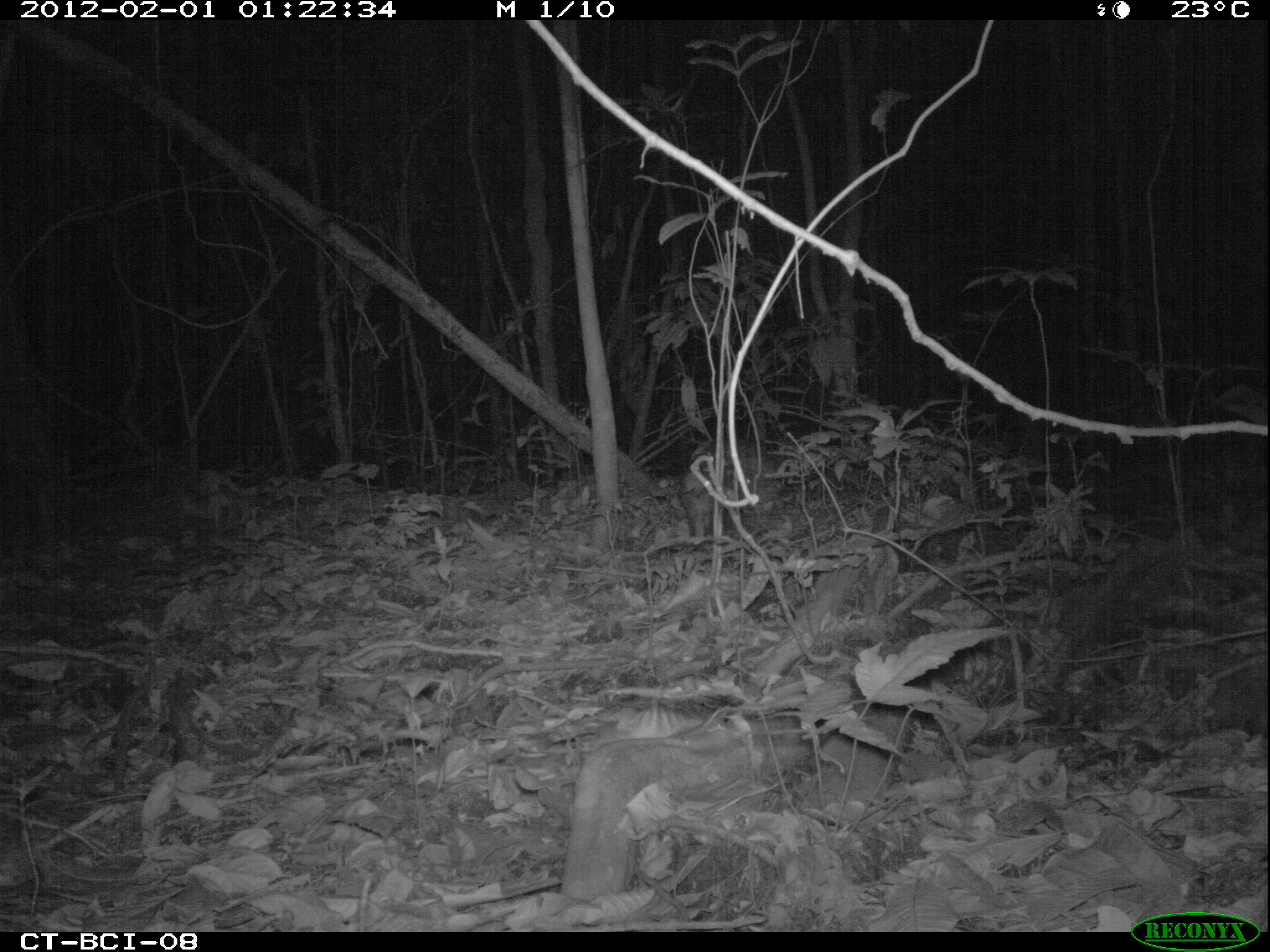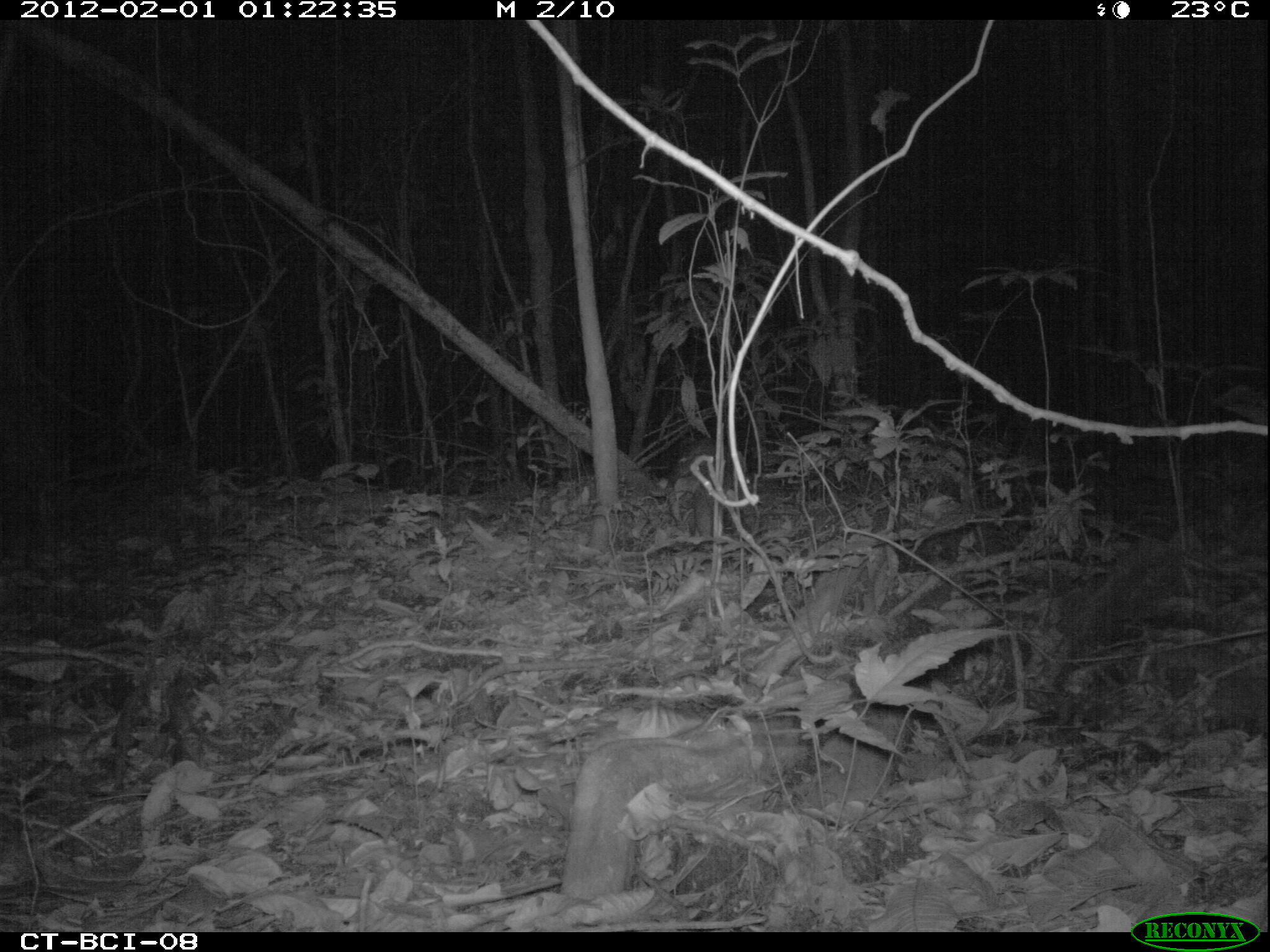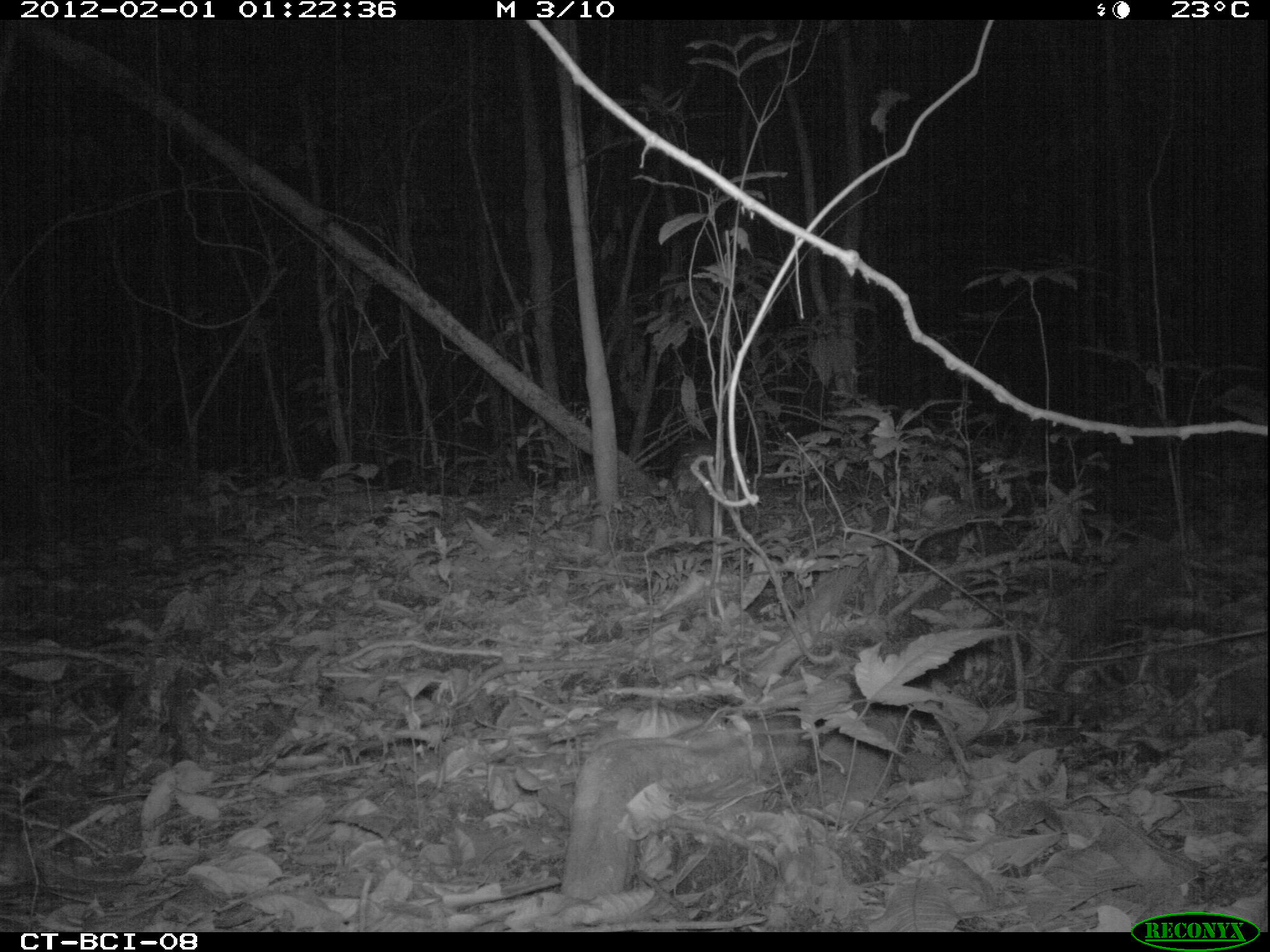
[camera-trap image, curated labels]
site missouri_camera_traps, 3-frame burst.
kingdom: Animalia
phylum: Chordata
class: Mammalia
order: Rodentia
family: Cuniculidae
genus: Cuniculus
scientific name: Cuniculus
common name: paca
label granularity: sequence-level